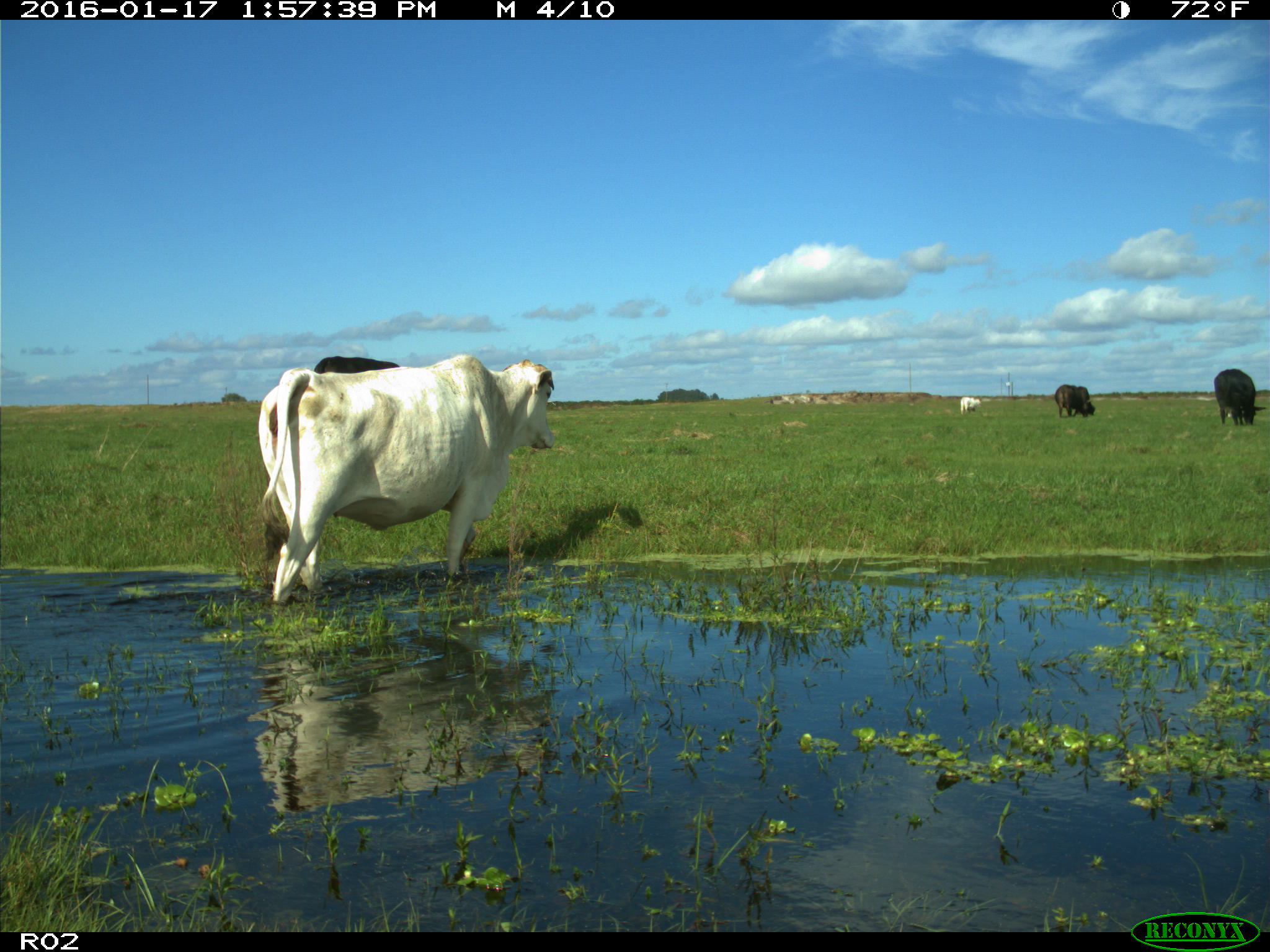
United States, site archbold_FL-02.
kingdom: Animalia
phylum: Chordata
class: Mammalia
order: Artiodactyla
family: Bovidae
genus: Bos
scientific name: Bos taurus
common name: domestic cow